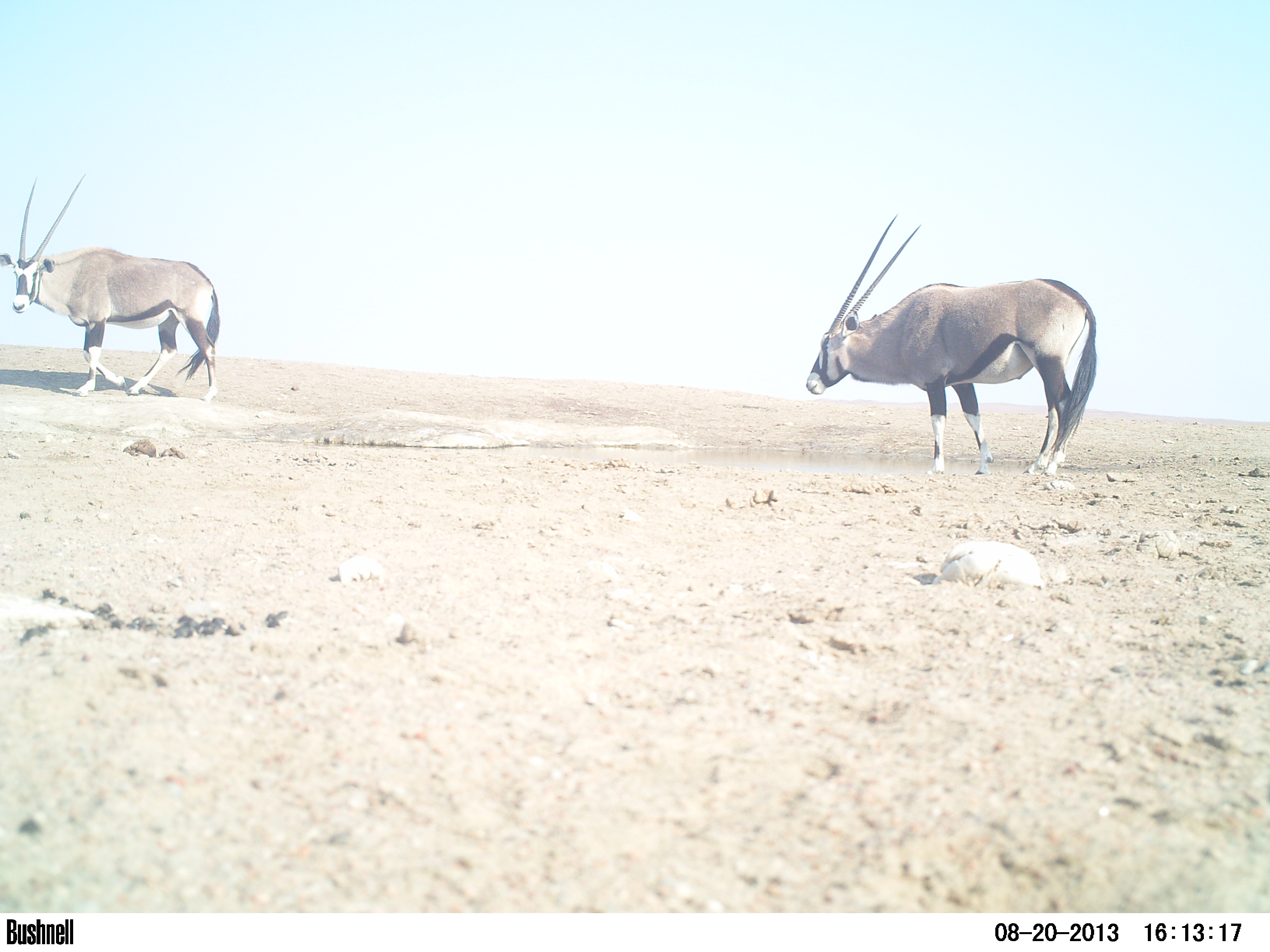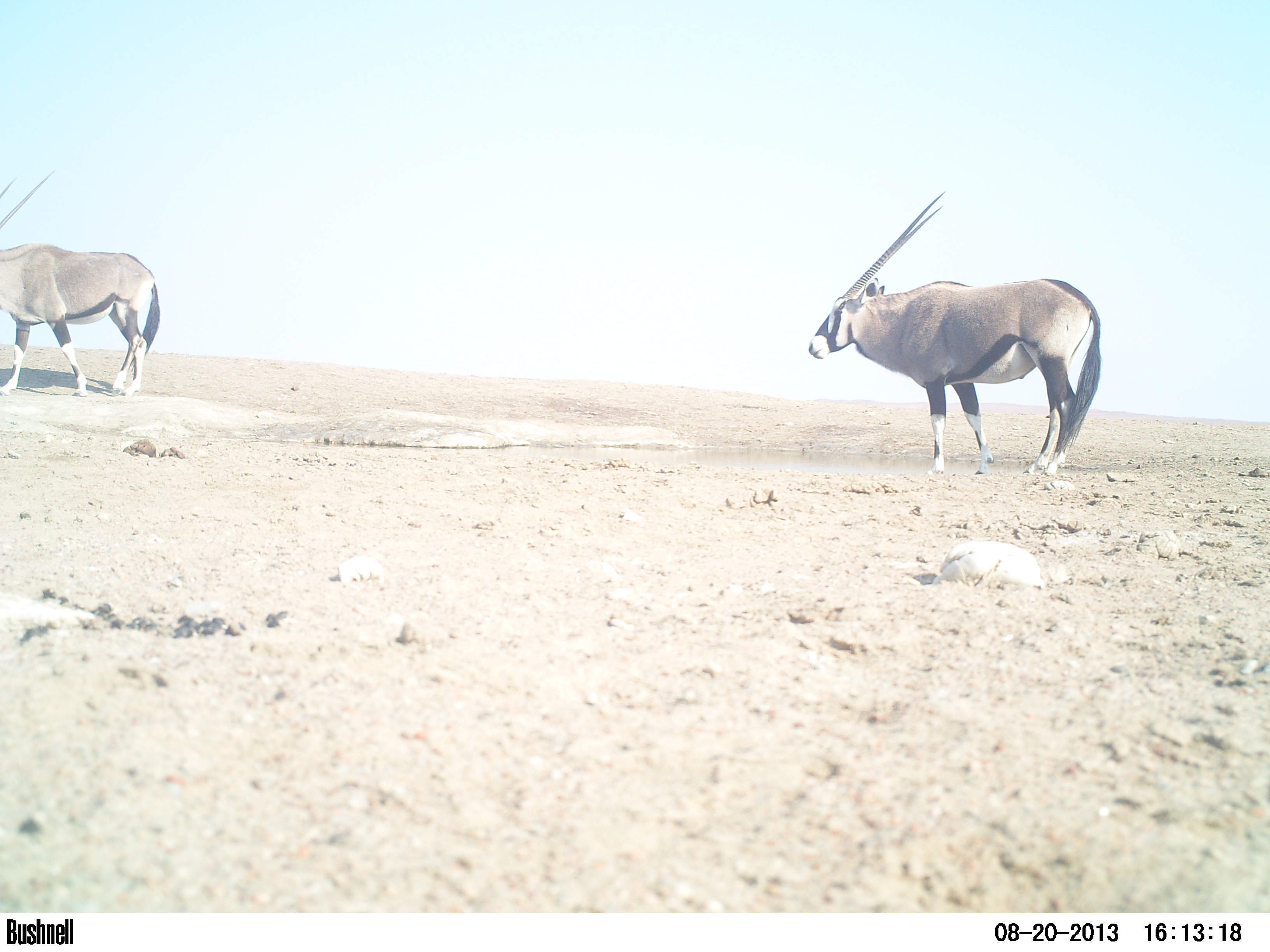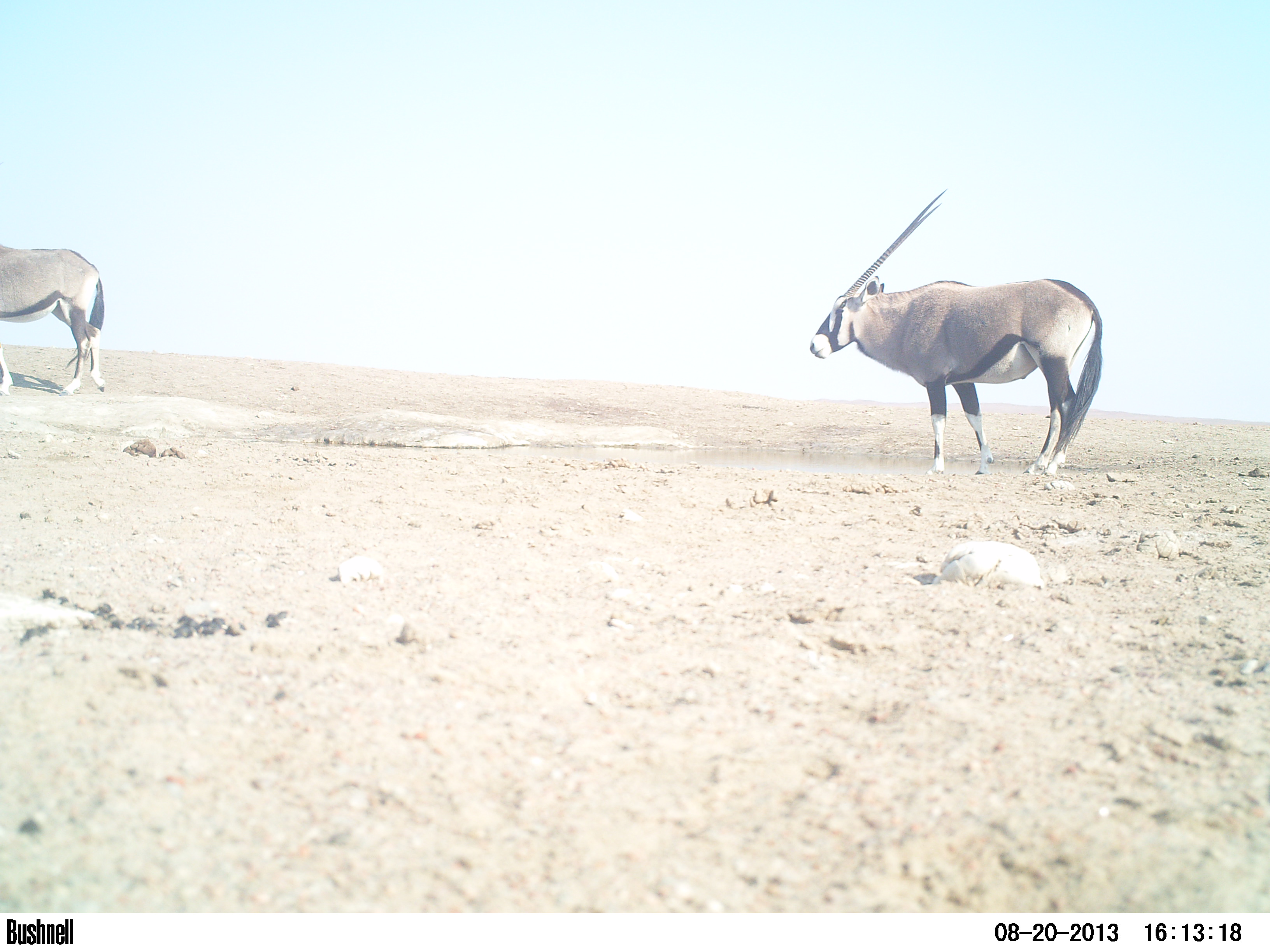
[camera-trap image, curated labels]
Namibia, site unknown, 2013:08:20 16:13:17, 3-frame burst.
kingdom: Animalia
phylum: Chordata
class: Mammalia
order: Artiodactyla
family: Bovidae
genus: Oryx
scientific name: Oryx gazella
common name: gemsbok